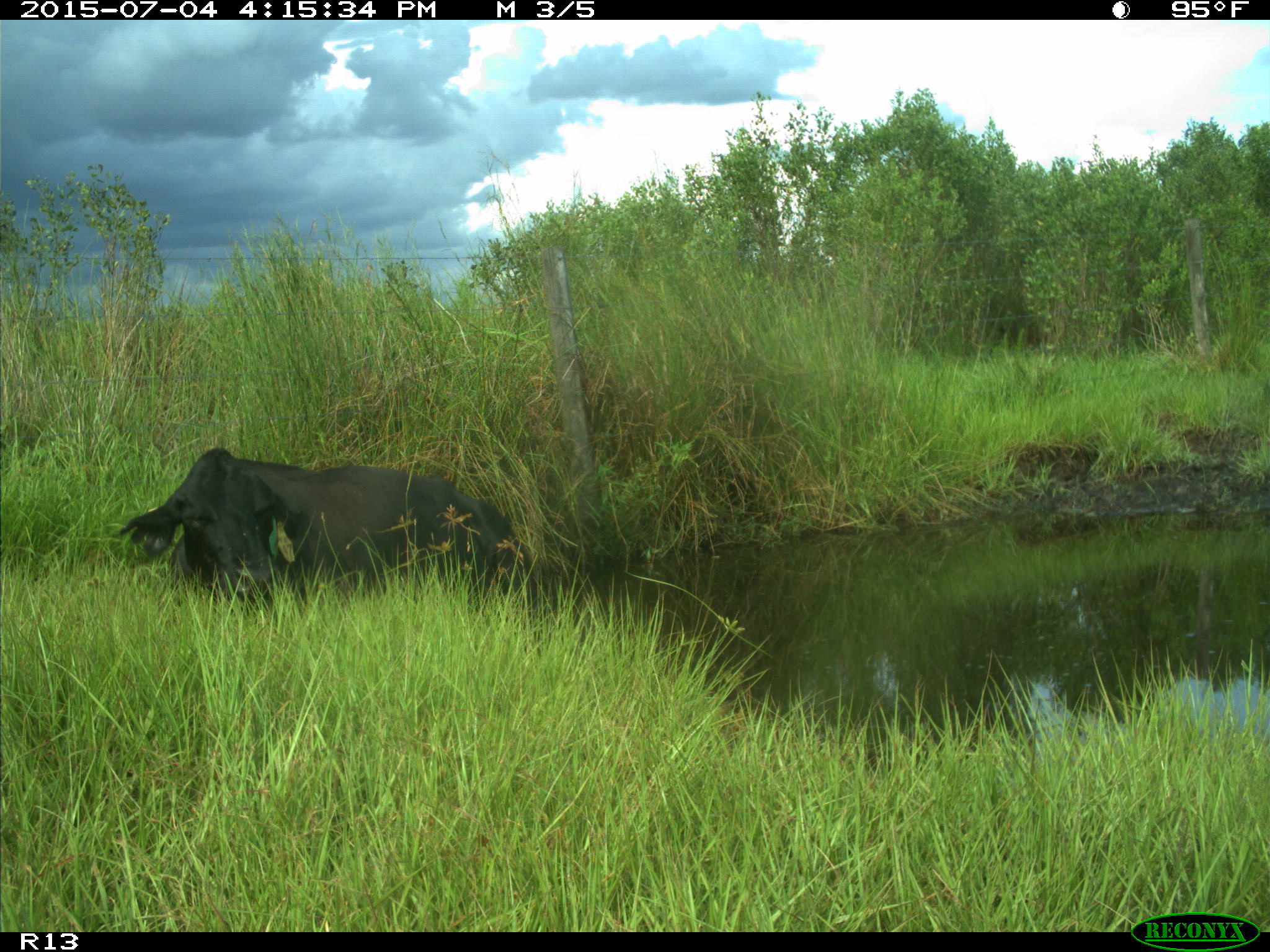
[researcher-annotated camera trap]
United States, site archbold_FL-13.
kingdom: Animalia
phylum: Chordata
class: Mammalia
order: Artiodactyla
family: Bovidae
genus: Bos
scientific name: Bos taurus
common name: domestic cow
Bos taurus (domestic cow).